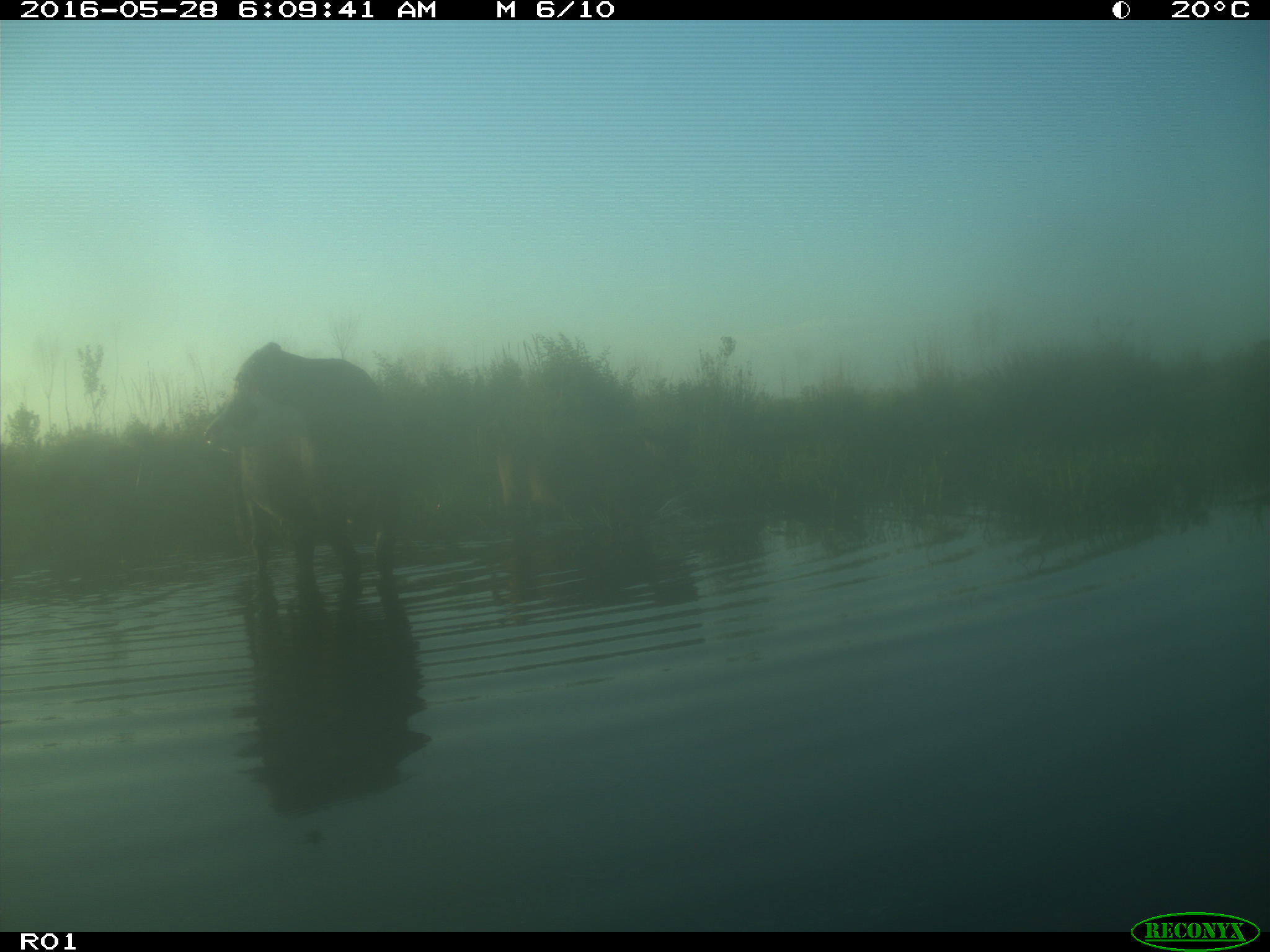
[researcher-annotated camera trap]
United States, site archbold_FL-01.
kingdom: Animalia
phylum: Chordata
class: Mammalia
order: Artiodactyla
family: Bovidae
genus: Bos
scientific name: Bos taurus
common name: domestic cow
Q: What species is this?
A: Bos taurus (domestic cow).